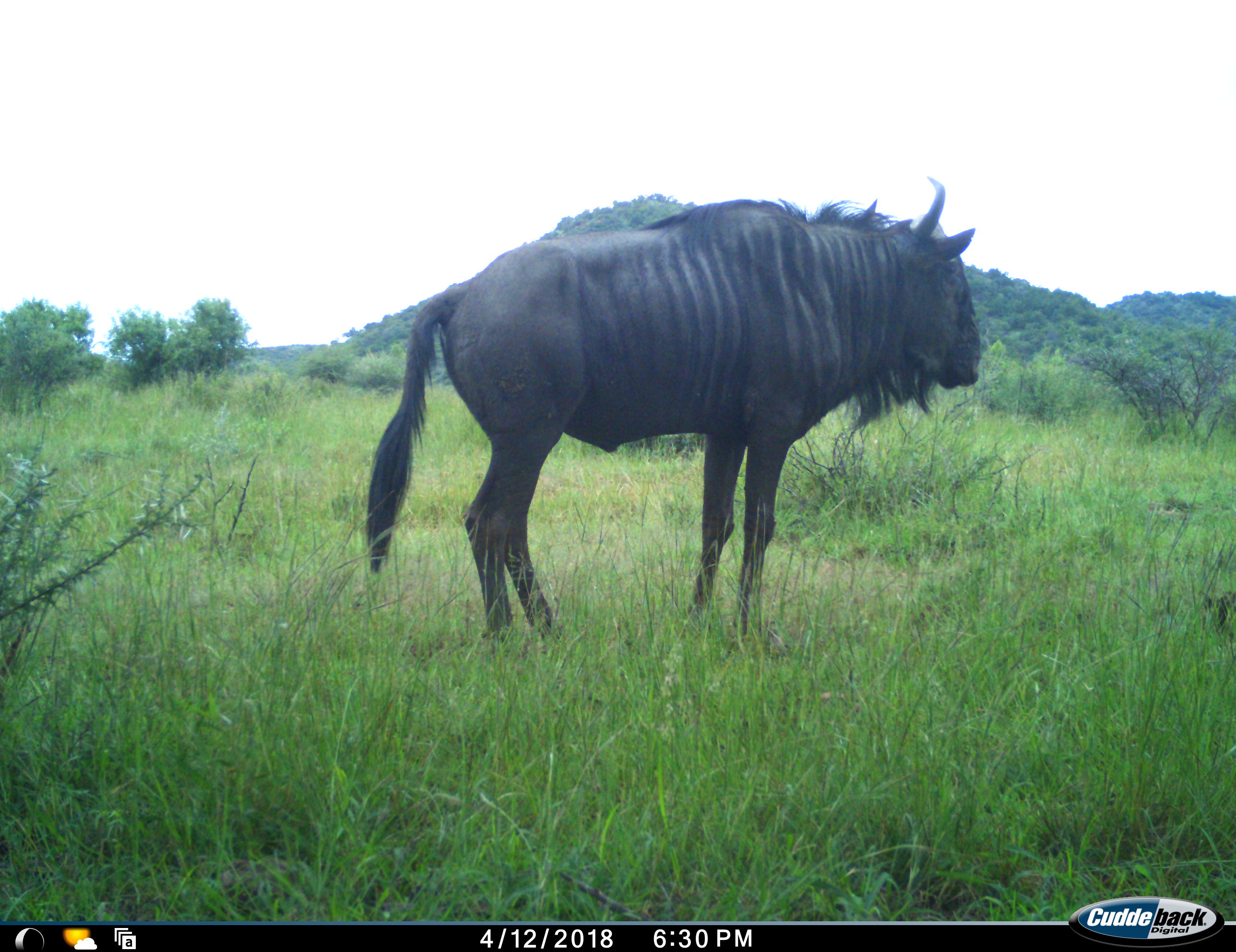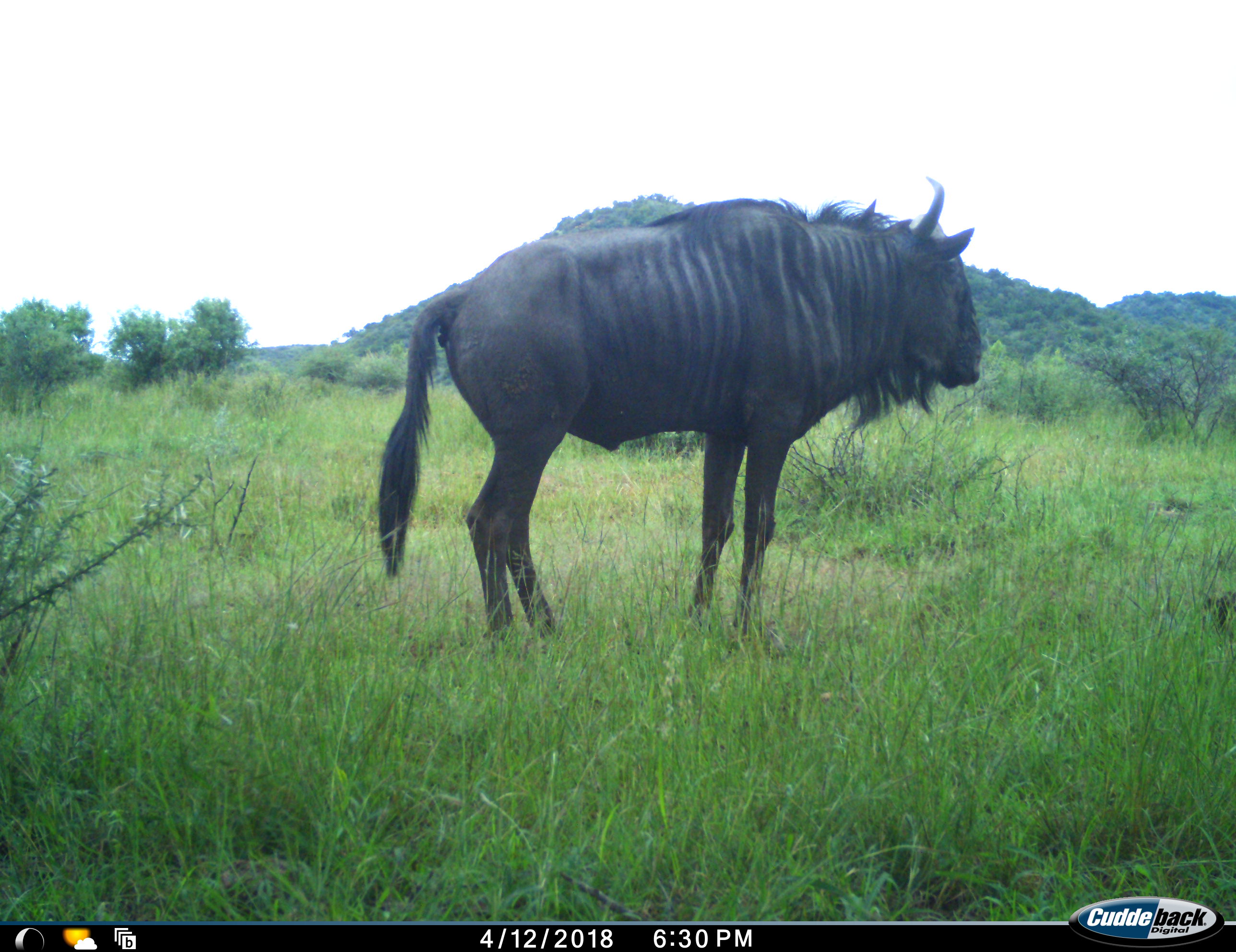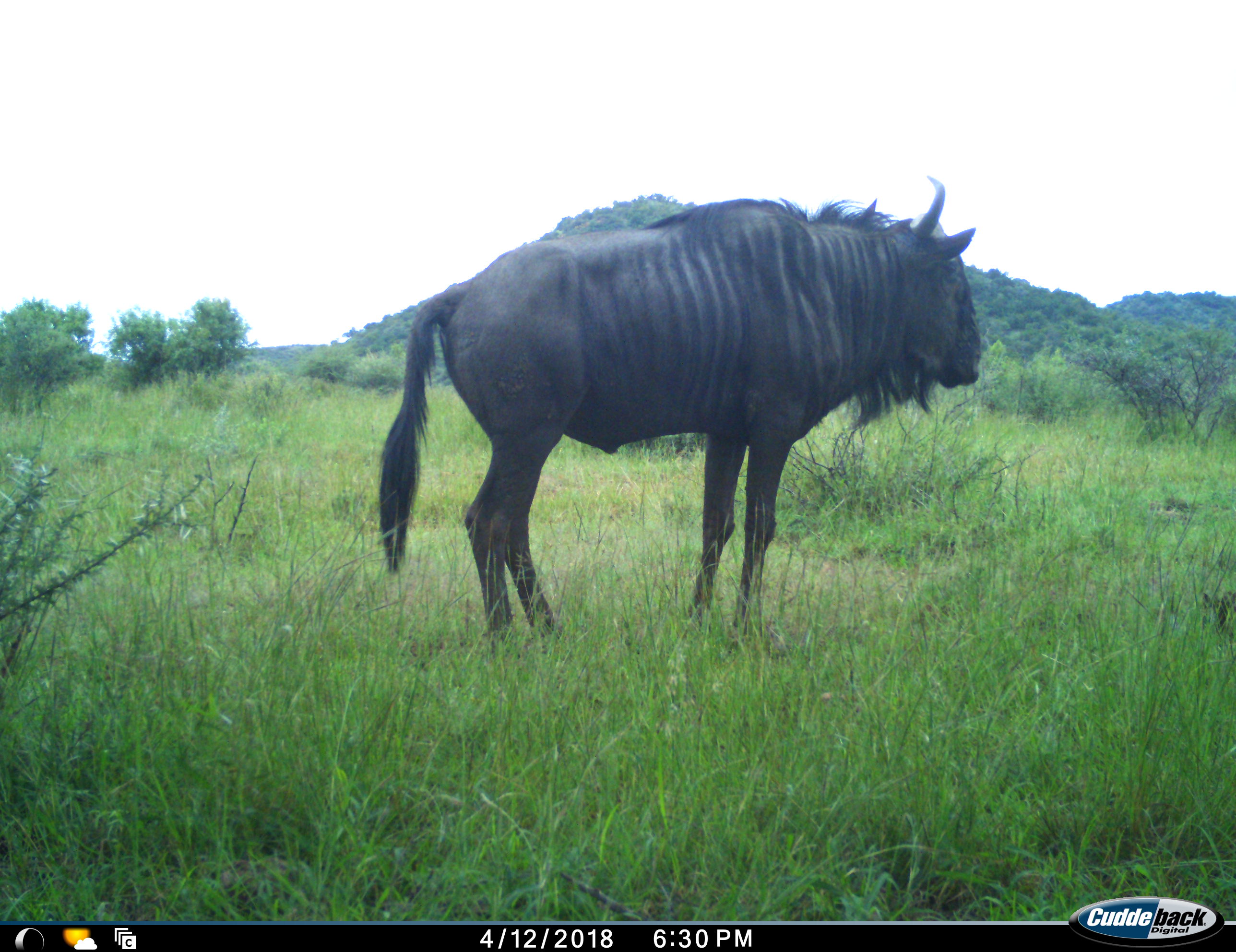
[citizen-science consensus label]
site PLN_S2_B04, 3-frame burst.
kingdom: Animalia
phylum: Chordata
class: Mammalia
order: Artiodactyla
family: Bovidae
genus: Connochaetes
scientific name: Connochaetes taurinus taurinus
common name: blue wildebeest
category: wildebeestblue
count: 1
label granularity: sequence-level